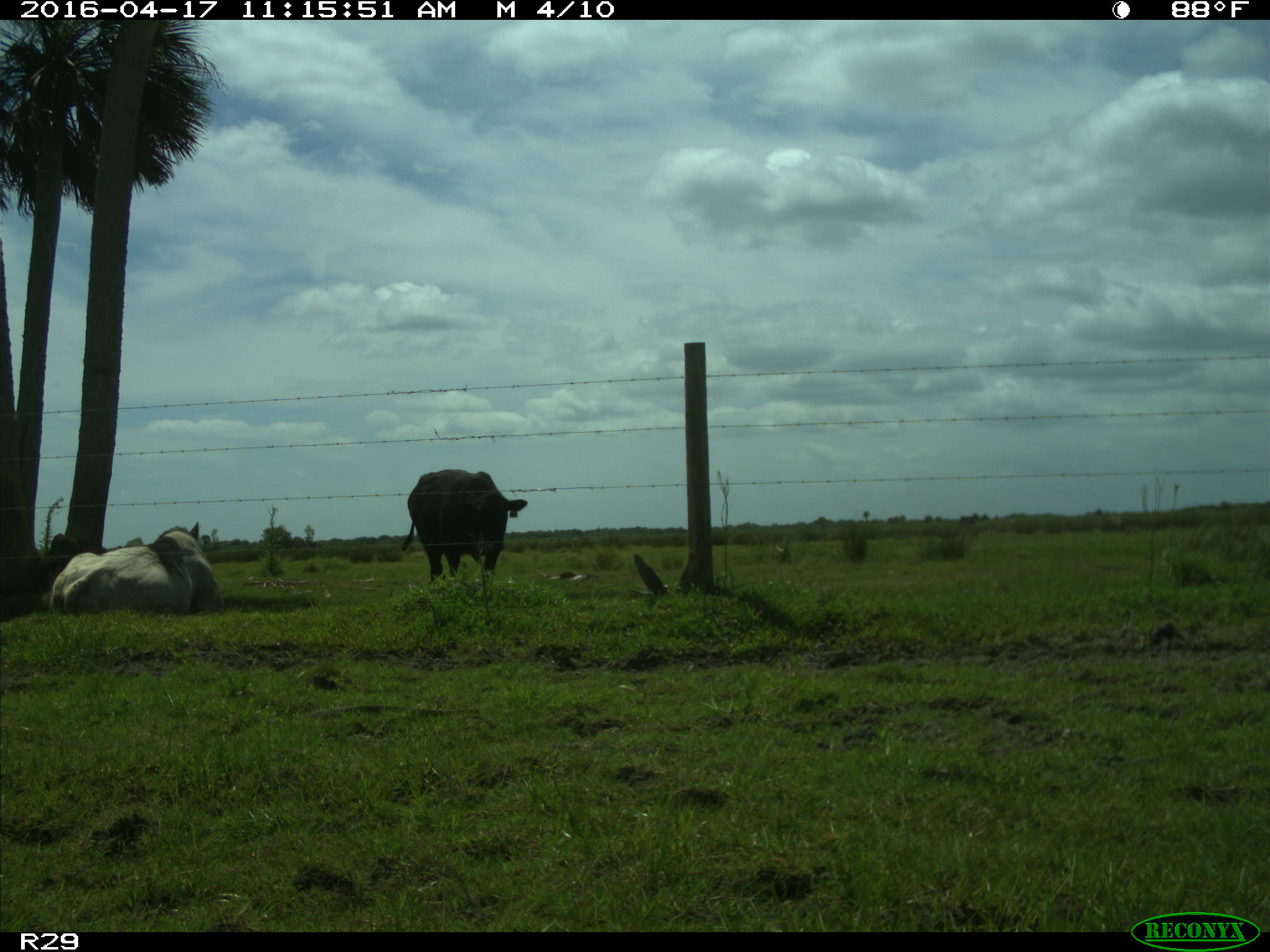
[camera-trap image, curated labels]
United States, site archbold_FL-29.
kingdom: Animalia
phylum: Chordata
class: Mammalia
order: Artiodactyla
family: Bovidae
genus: Bos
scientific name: Bos taurus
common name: domestic cow